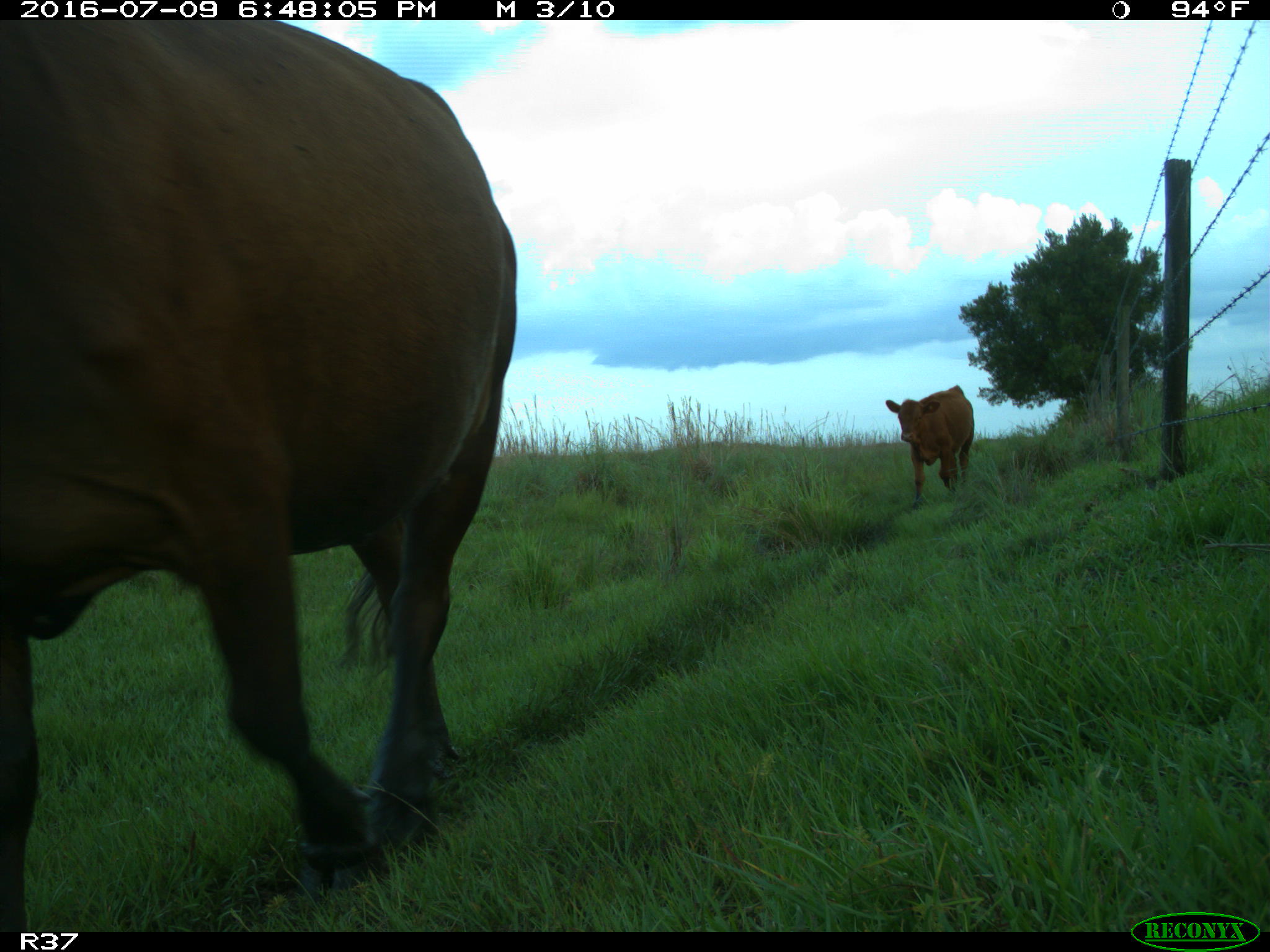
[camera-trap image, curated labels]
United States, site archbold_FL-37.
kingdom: Animalia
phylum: Chordata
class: Mammalia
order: Artiodactyla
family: Bovidae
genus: Bos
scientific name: Bos taurus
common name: domestic cow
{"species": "Bos taurus (domestic cow)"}